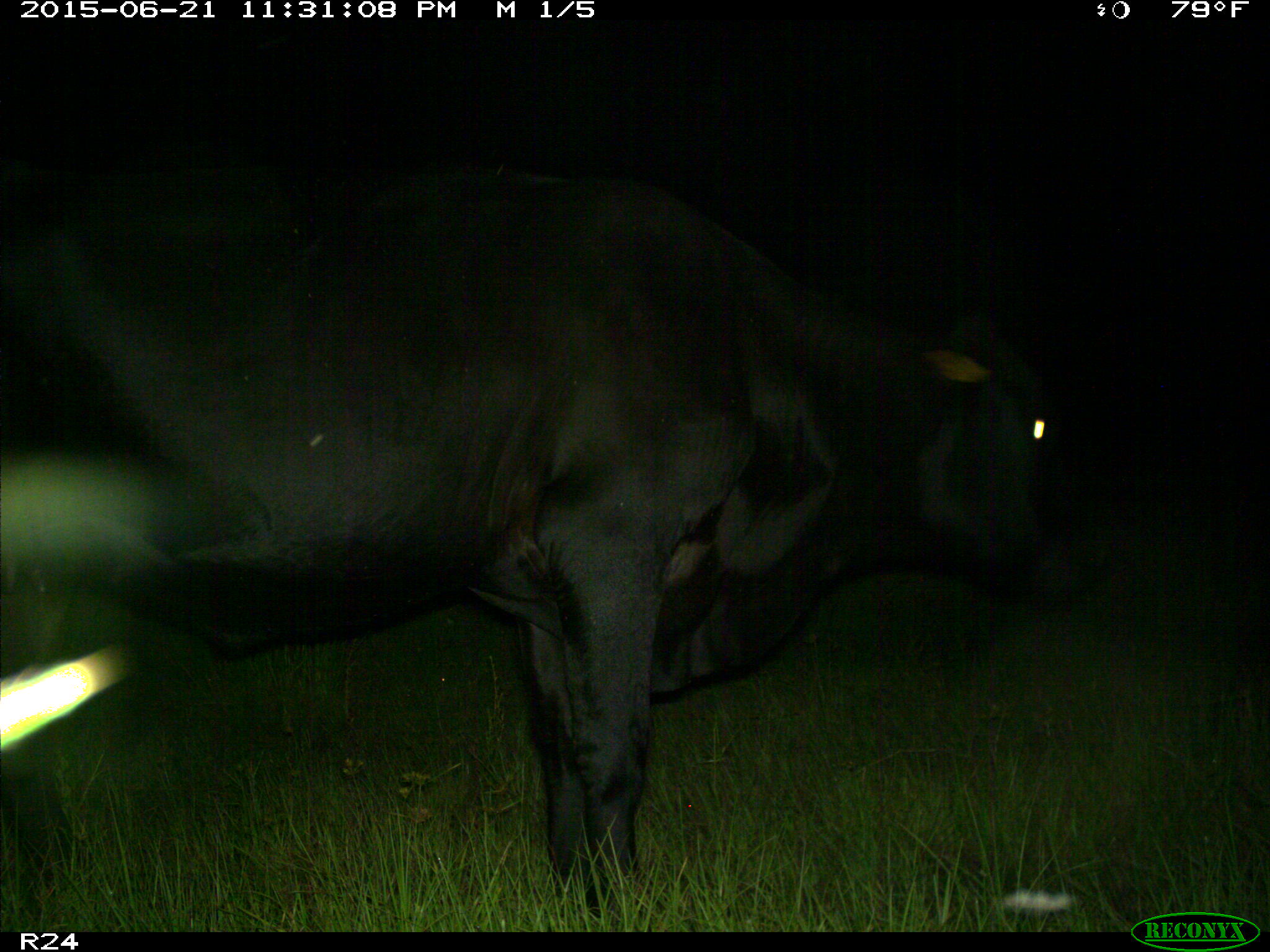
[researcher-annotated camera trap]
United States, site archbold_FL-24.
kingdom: Animalia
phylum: Chordata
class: Mammalia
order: Artiodactyla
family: Bovidae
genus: Bos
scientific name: Bos taurus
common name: domestic cow